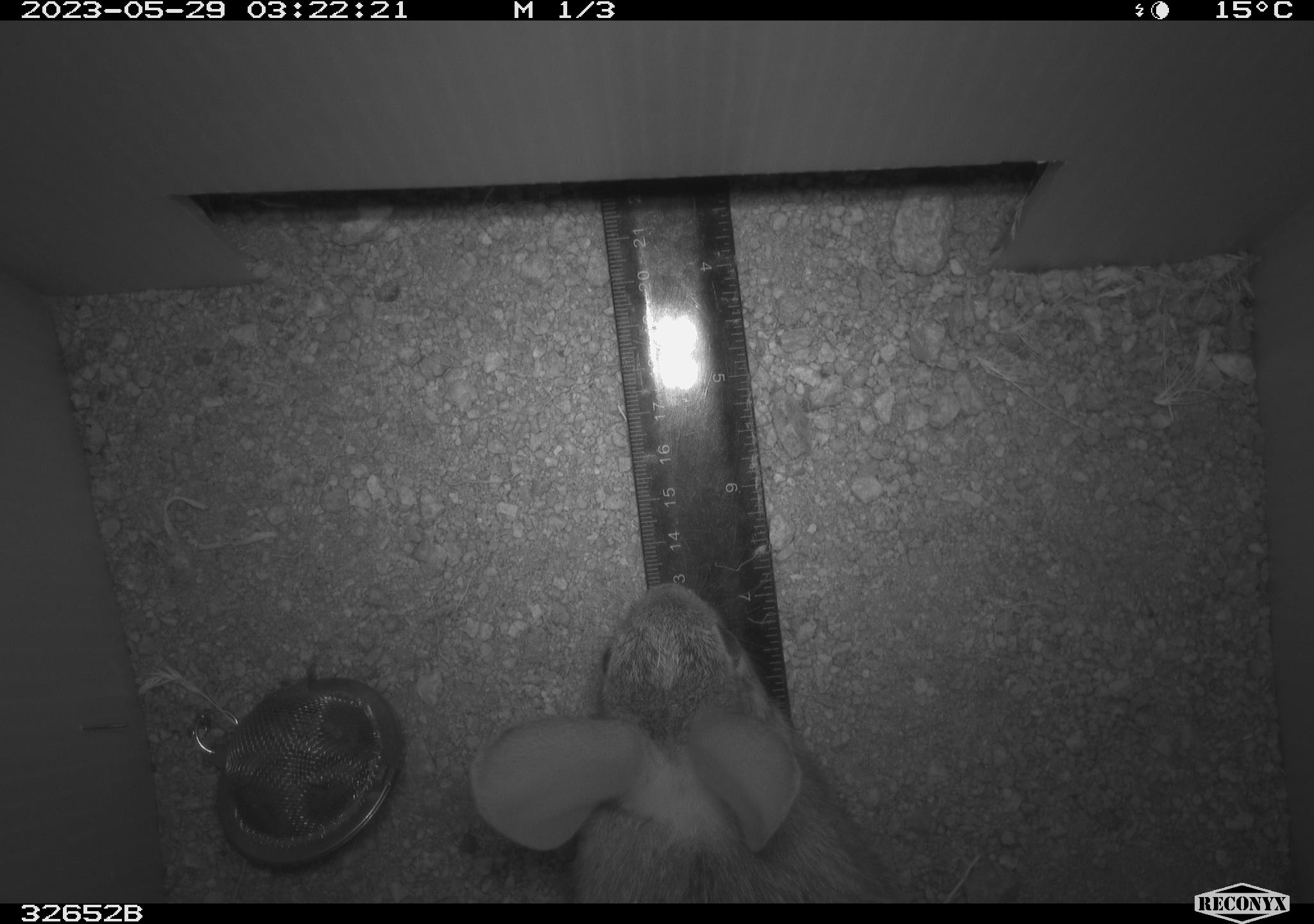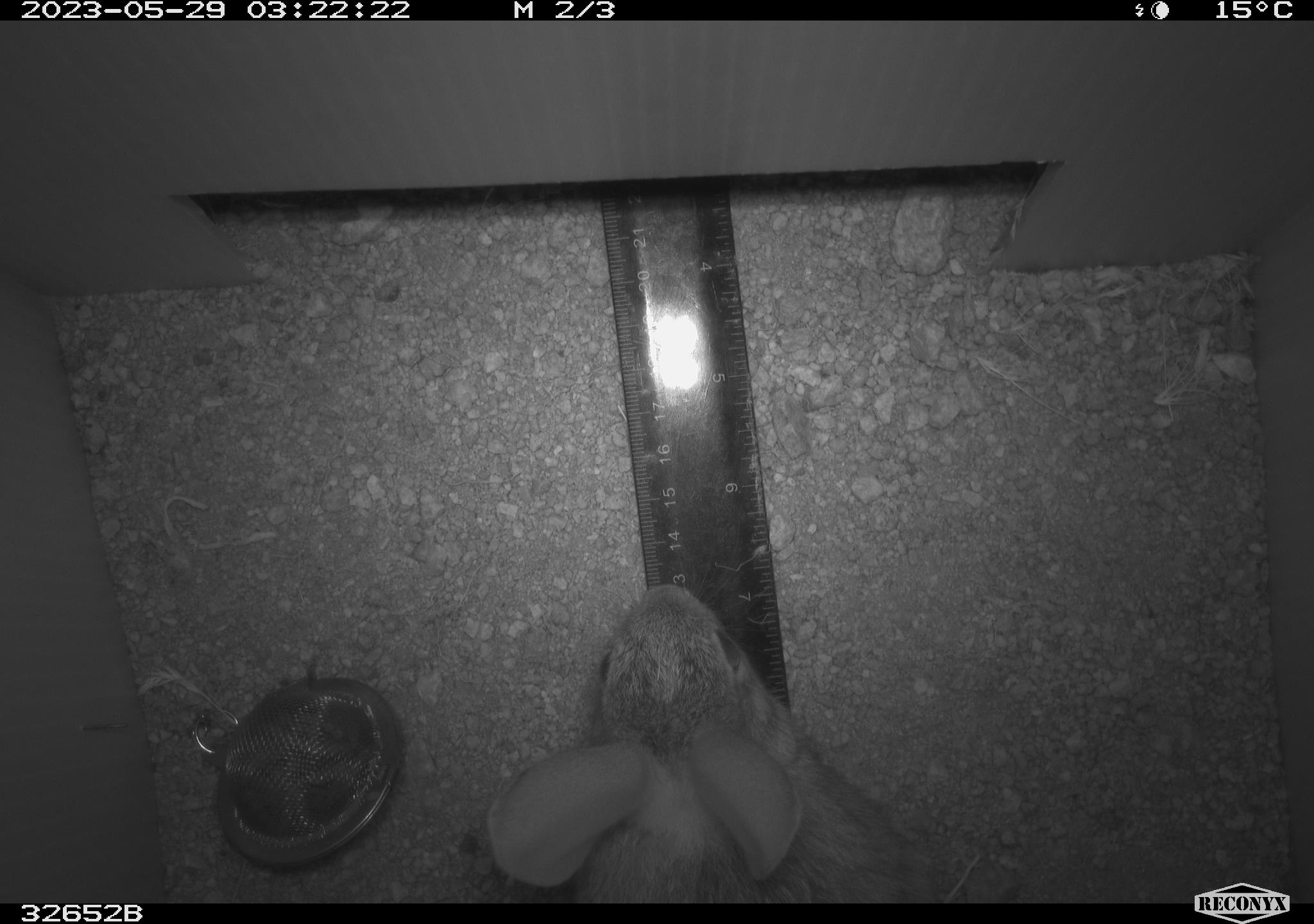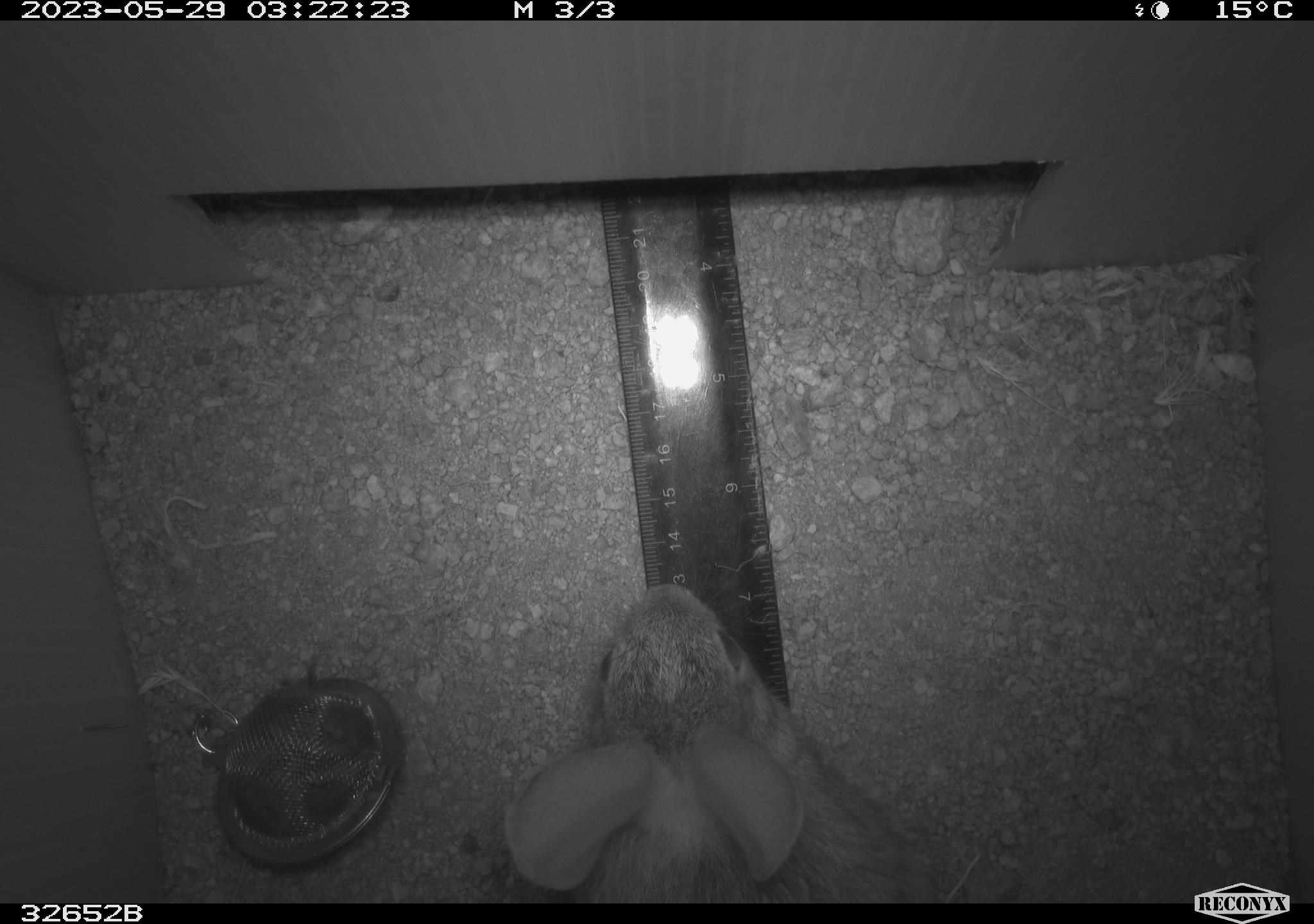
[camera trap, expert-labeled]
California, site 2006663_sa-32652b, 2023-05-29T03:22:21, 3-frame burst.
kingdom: Animalia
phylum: Chordata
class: Mammalia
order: Lagomorpha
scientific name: Lagomorpha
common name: hares, rabbits, and pikas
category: lagomorpha order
Lagomorpha order (hares, rabbits, and pikas) (Lagomorpha).